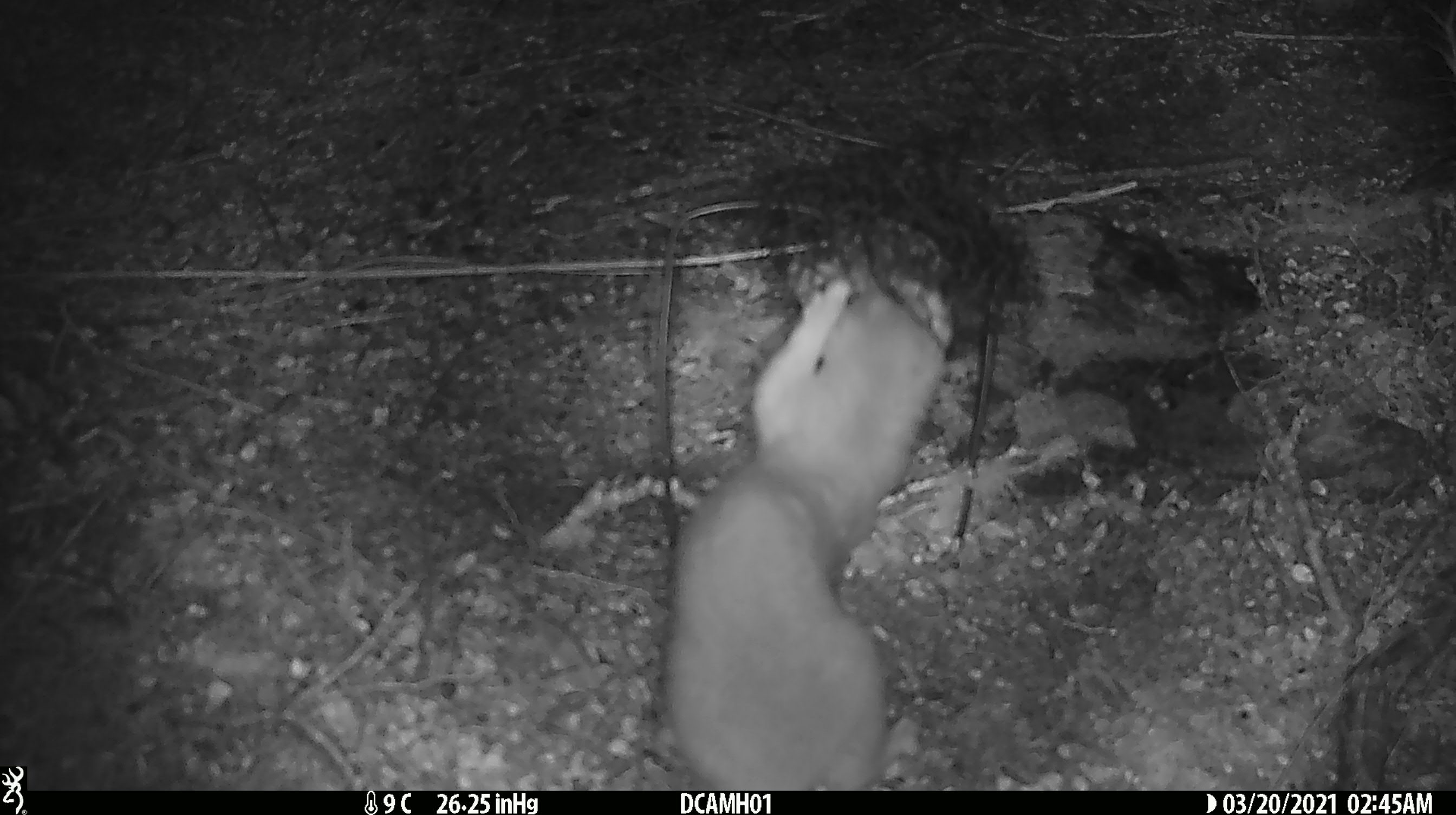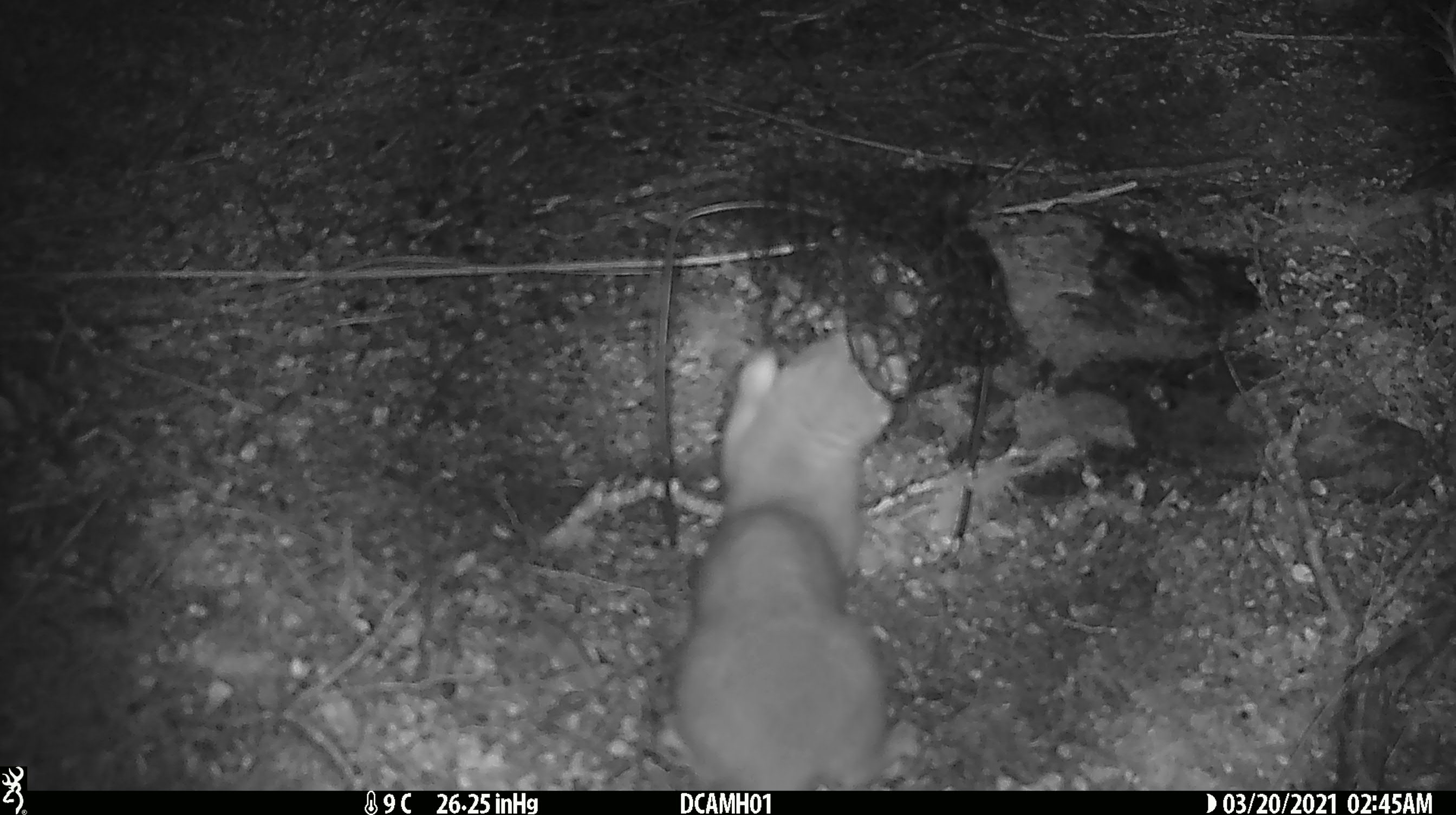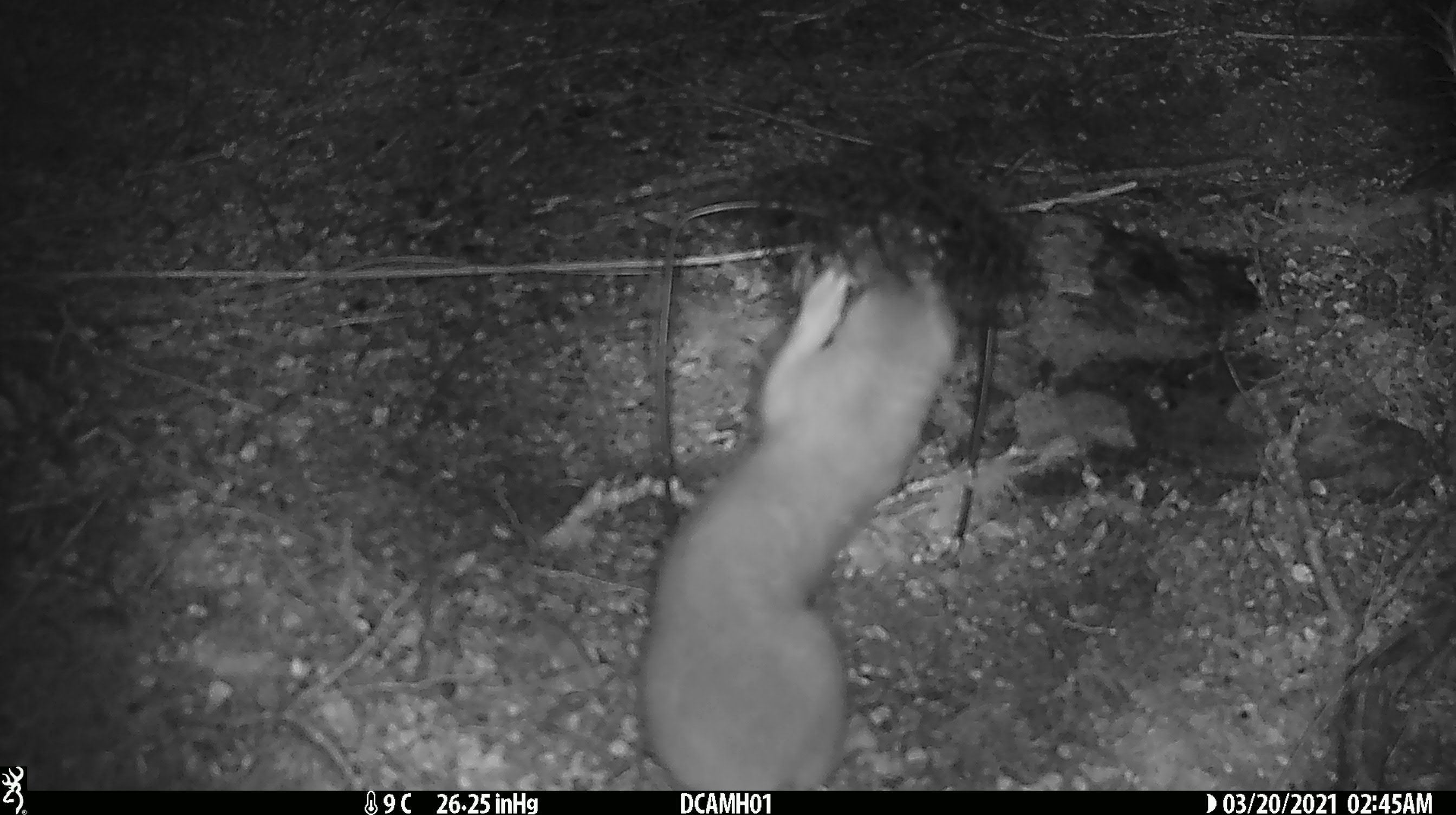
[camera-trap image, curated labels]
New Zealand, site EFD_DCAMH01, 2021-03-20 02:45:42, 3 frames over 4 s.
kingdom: Animalia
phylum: Chordata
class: Mammalia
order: Carnivora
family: Mustelidae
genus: Mustela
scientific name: Mustela erminea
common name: stoat